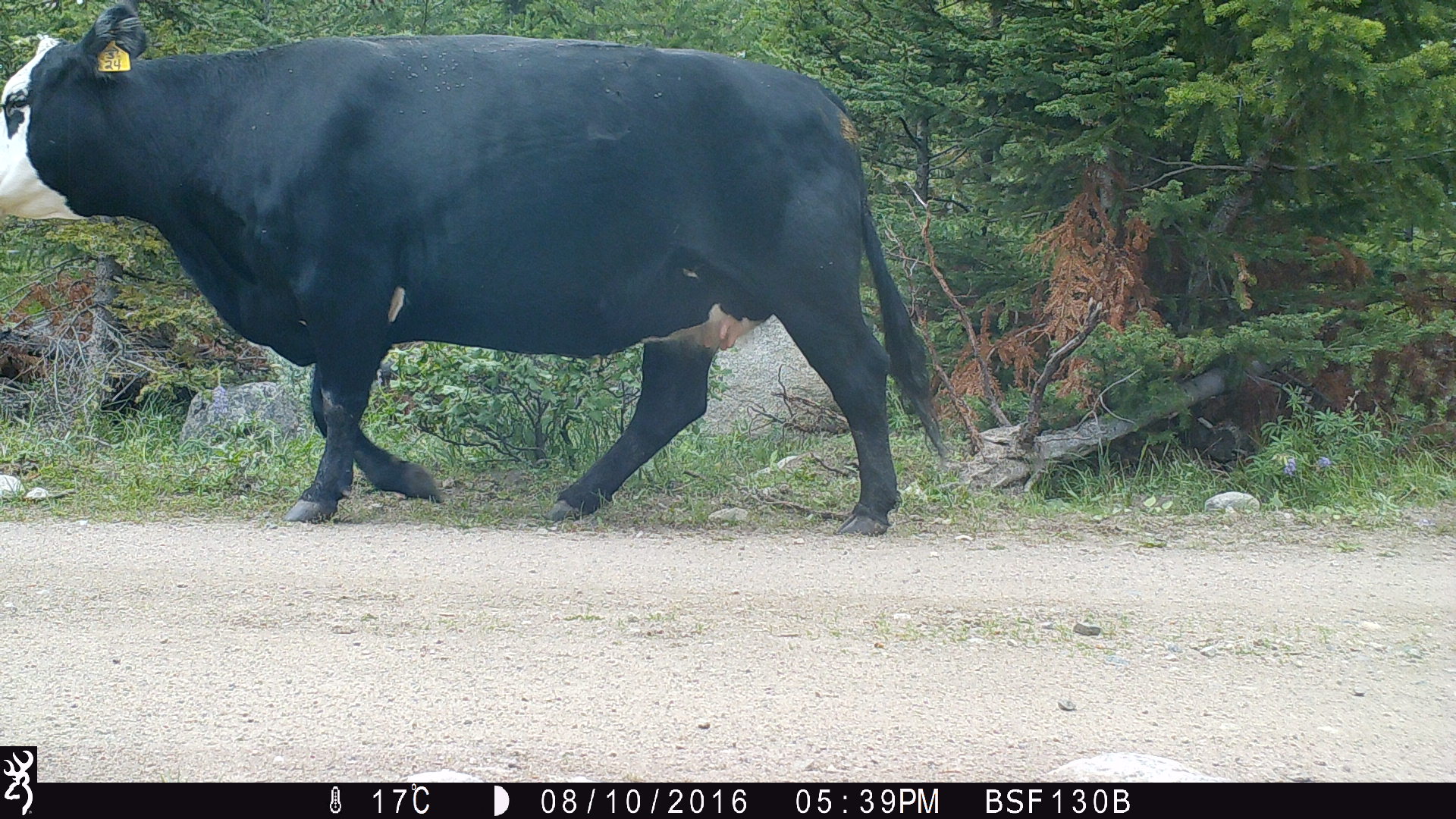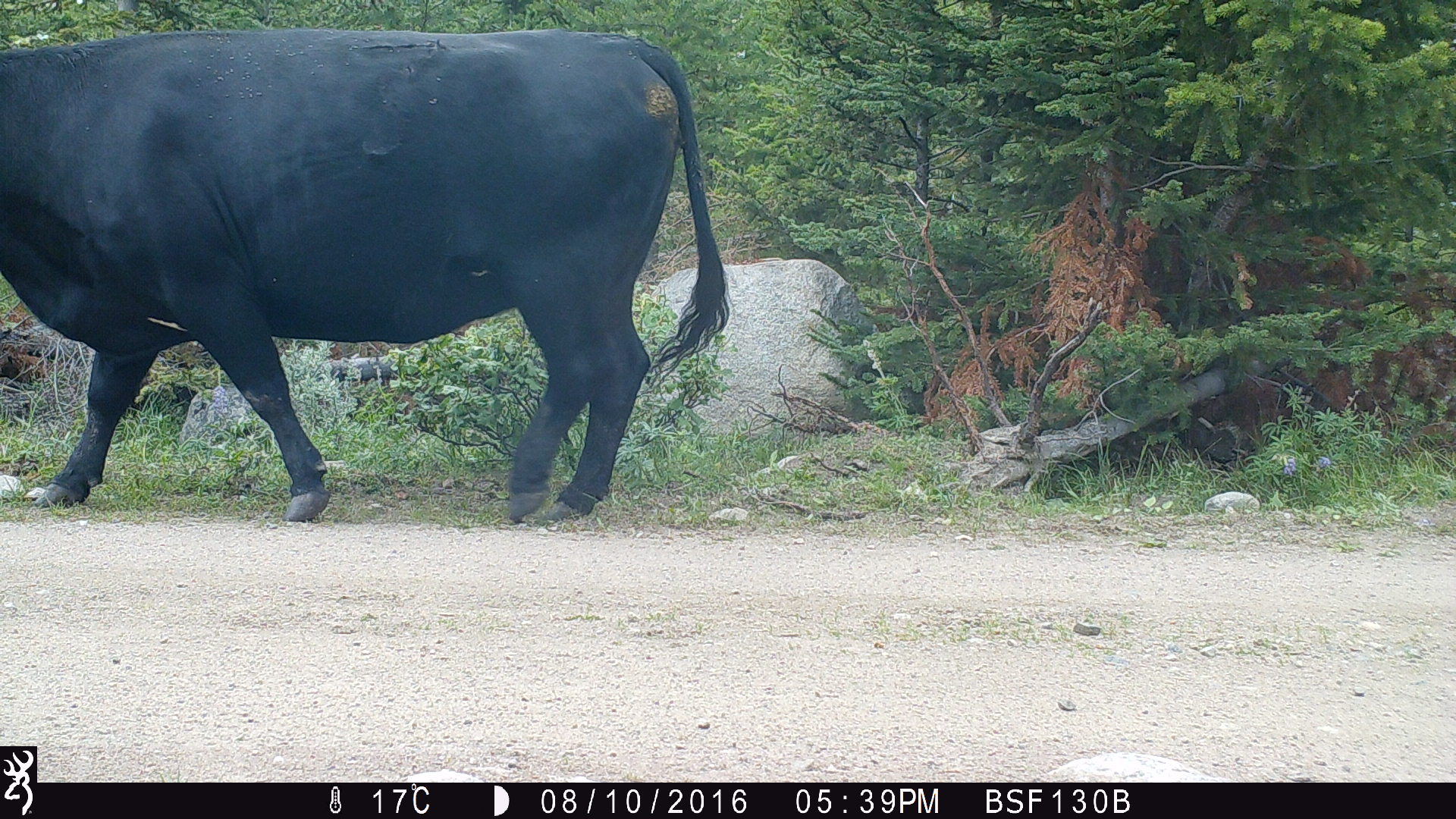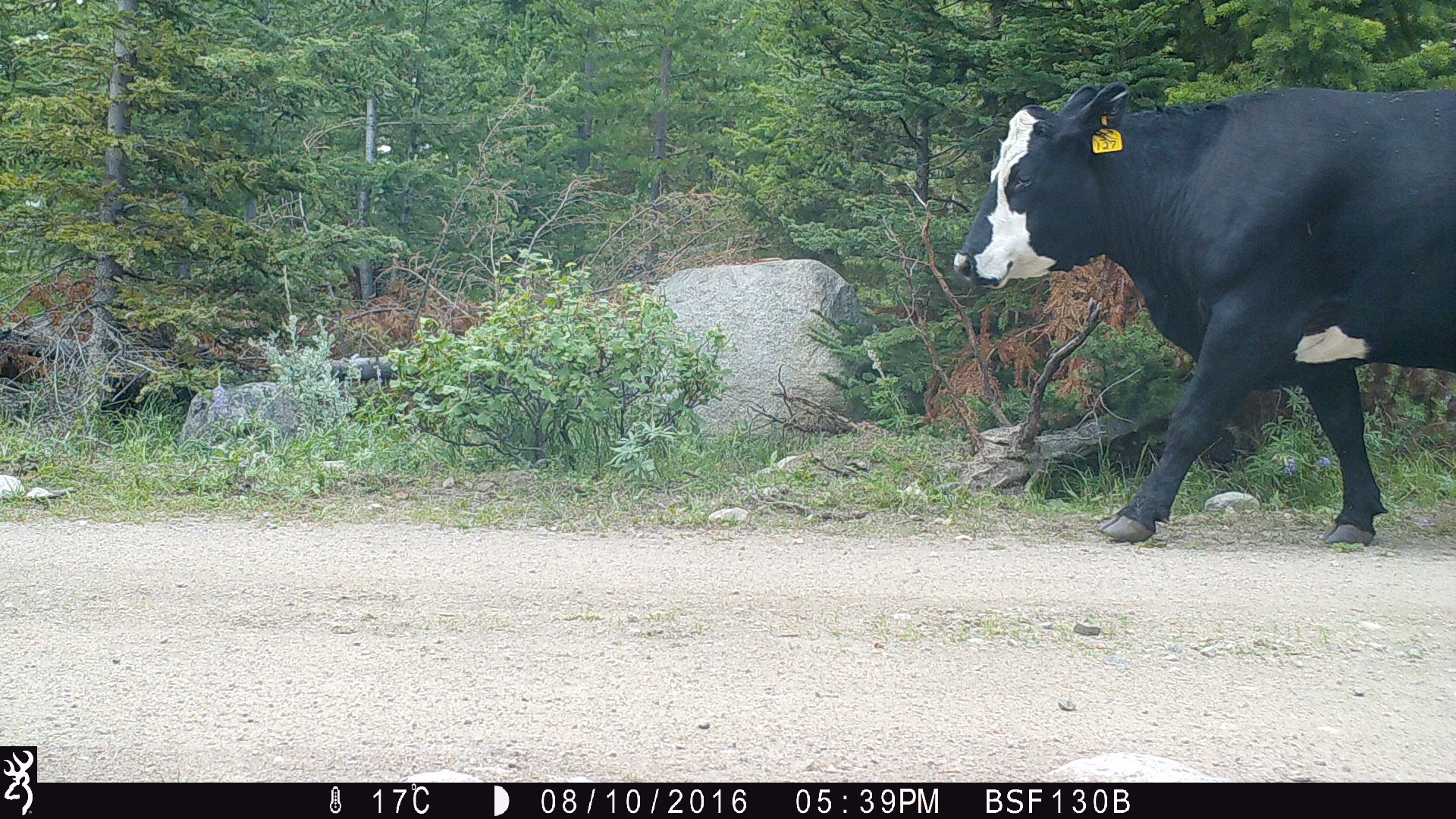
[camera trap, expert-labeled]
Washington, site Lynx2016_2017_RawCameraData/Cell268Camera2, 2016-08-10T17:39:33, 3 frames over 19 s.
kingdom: Animalia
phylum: Chordata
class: Mammalia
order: Artiodactyla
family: Bovidae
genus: Bos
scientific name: Bos taurus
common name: domestic cattle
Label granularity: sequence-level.